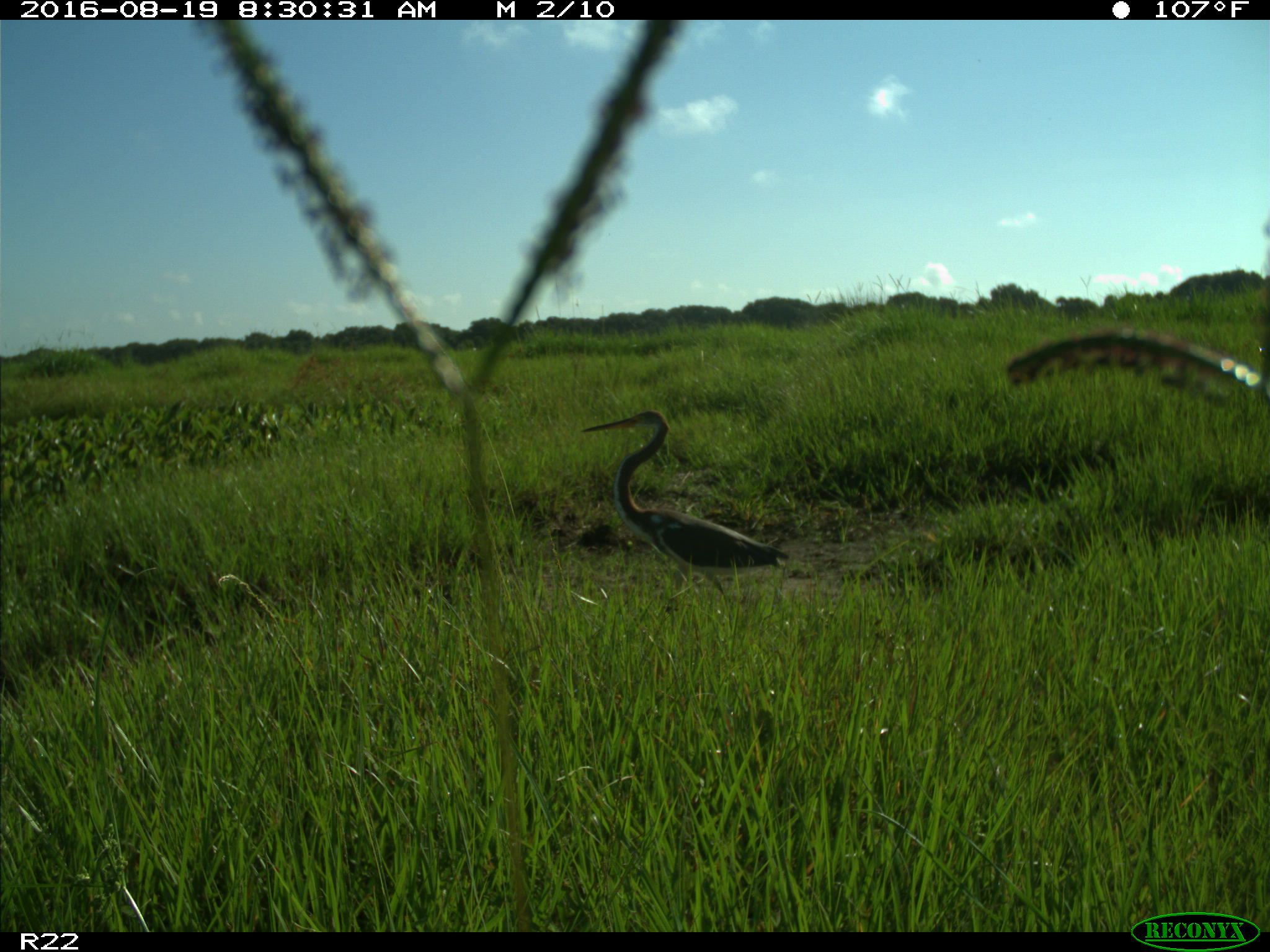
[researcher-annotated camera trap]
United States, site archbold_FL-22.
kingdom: Animalia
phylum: Chordata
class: Aves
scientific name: Aves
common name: birds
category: unidentified bird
Unidentified bird (birds) (Aves).